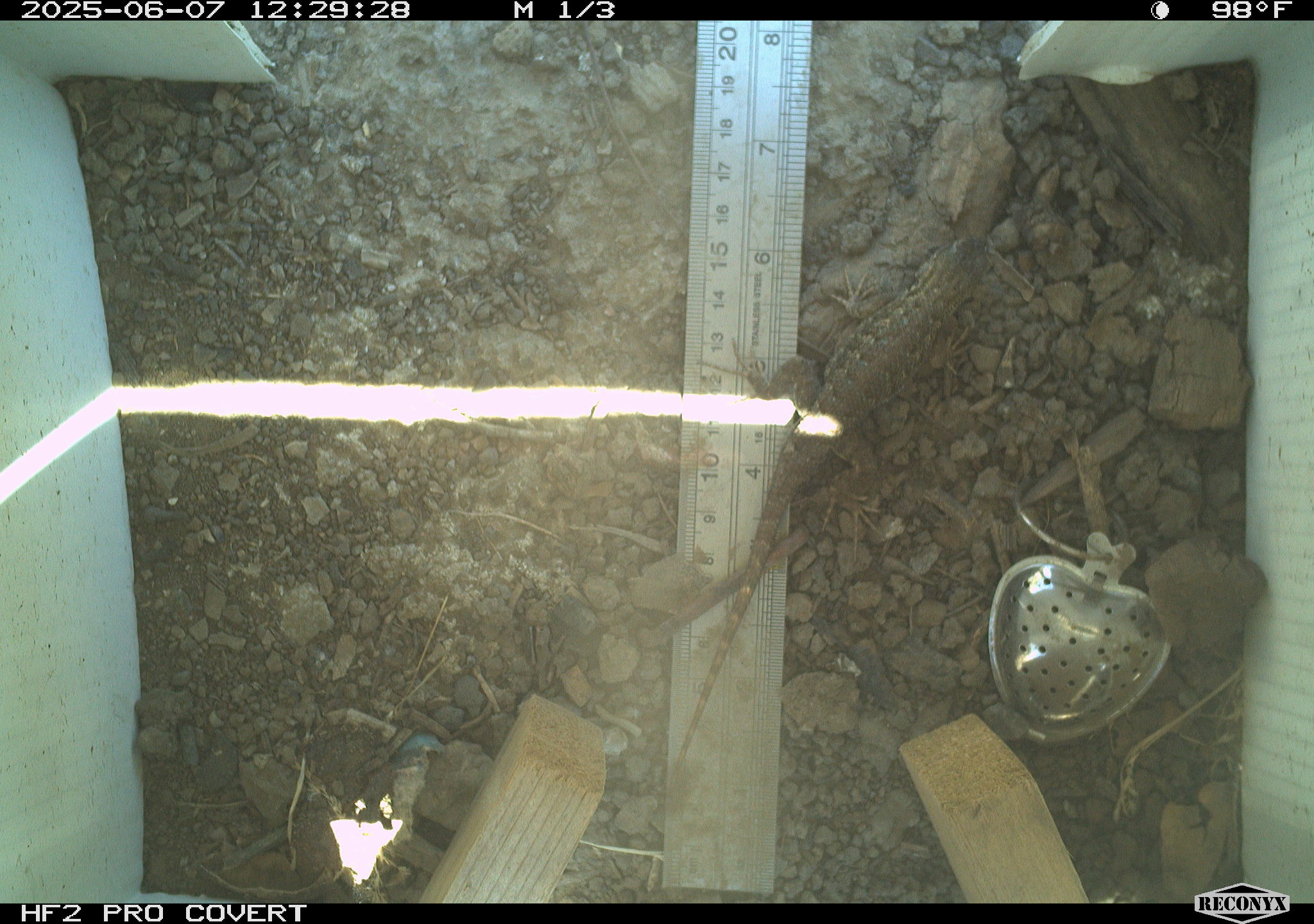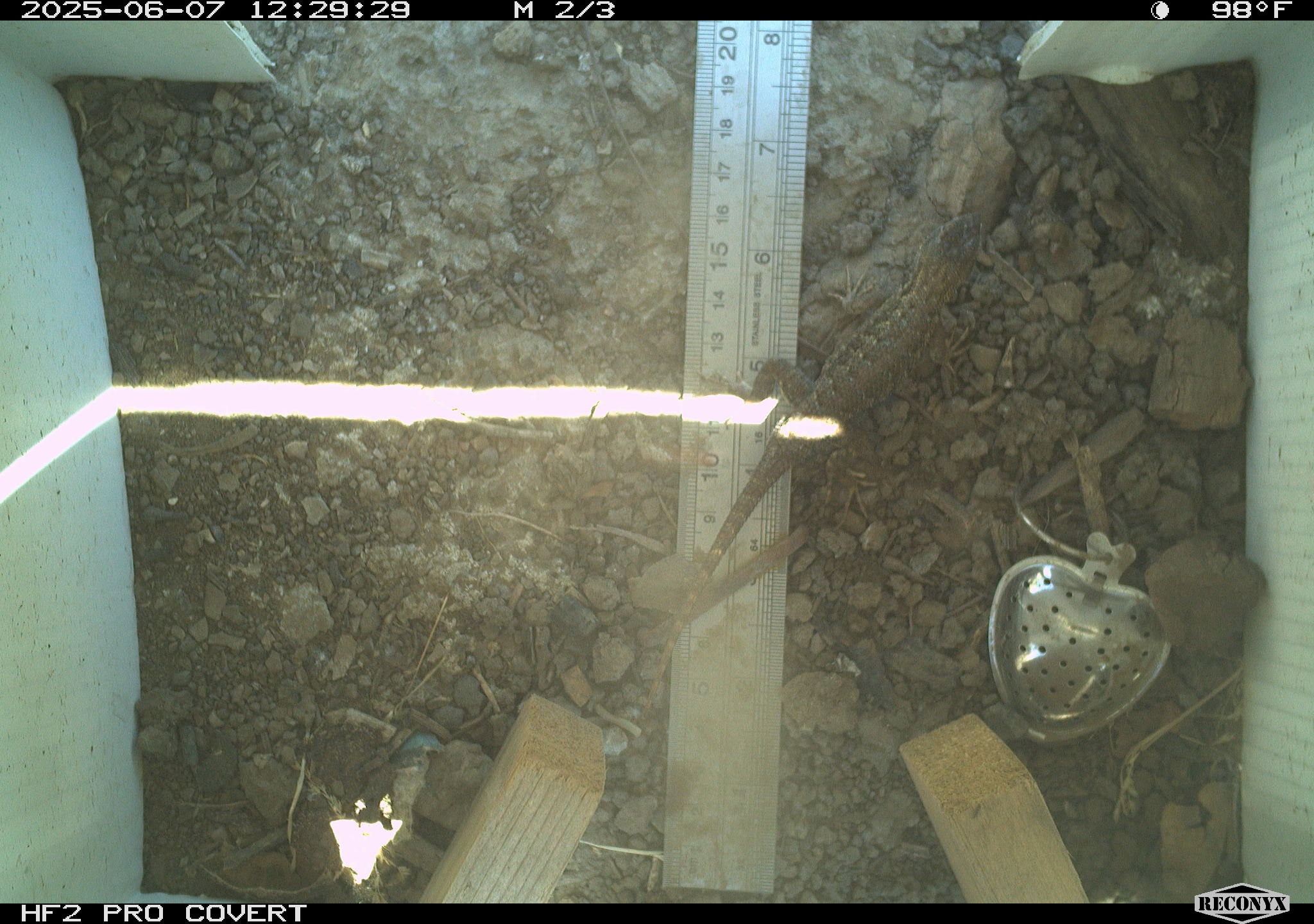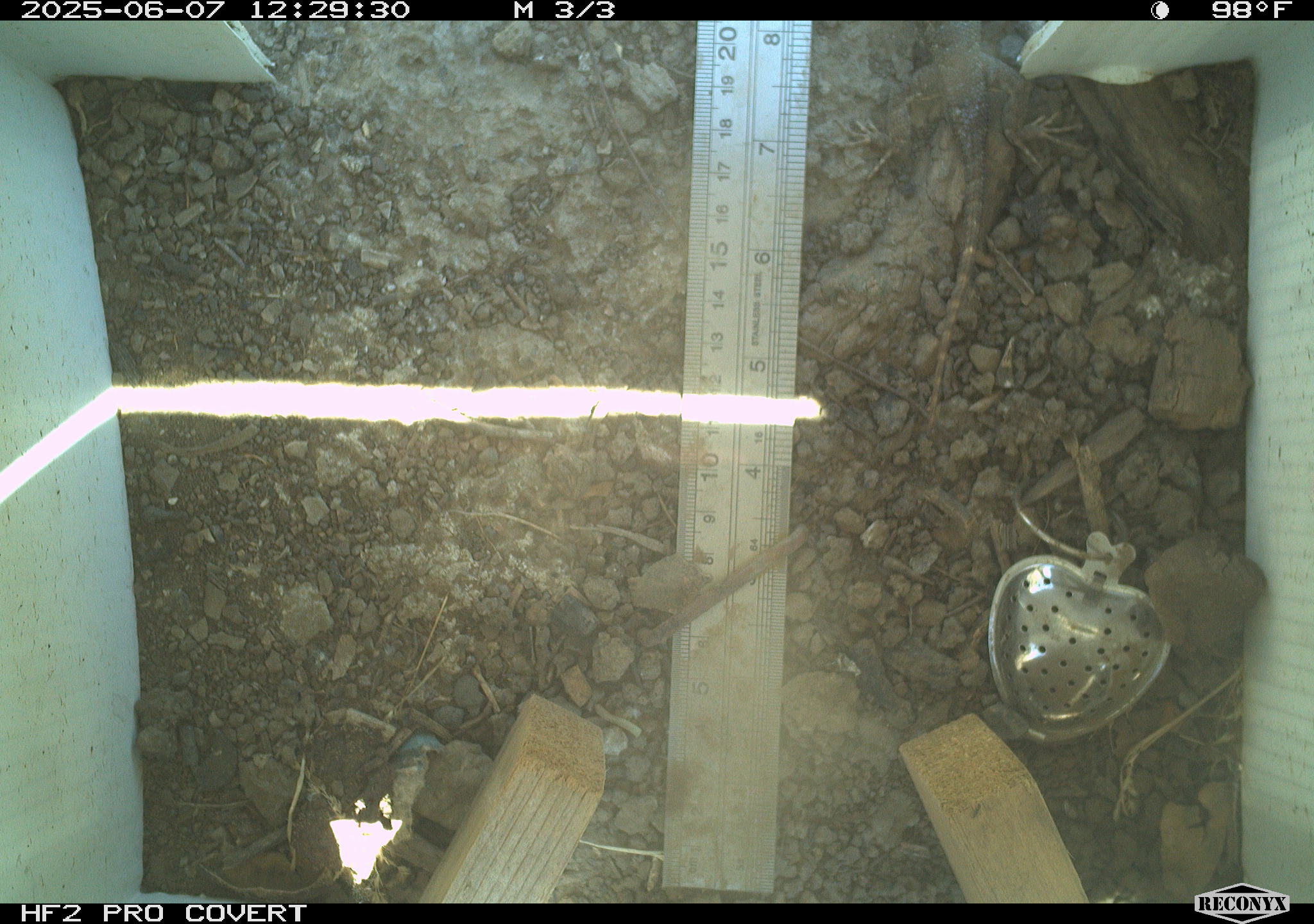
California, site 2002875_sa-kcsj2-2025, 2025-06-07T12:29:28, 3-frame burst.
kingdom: Animalia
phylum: Chordata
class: Reptilia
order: Squamata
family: Phrynosomatidae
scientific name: Phrynosomatidae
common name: north american spiny lizards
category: sceloporus/uta species